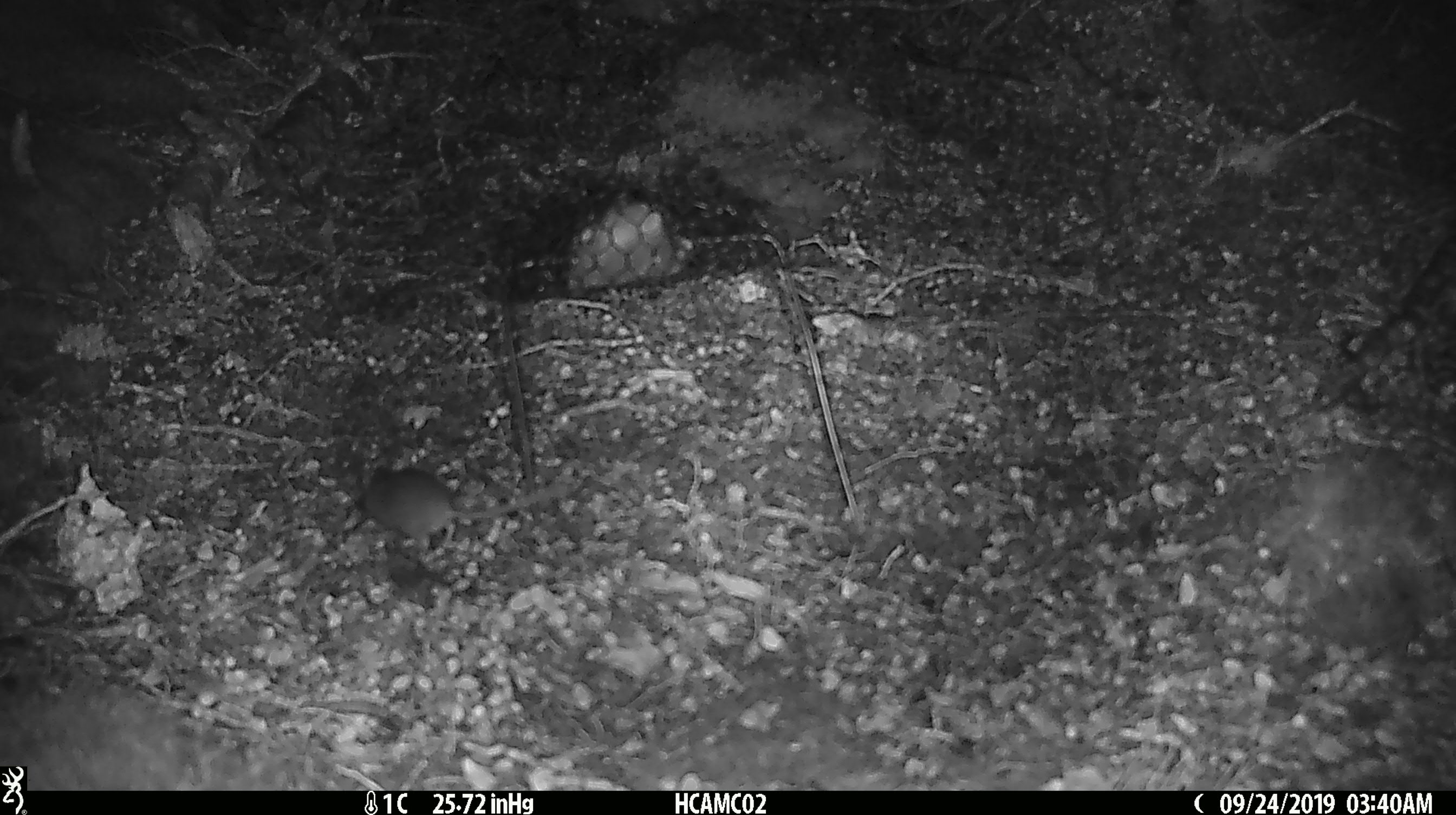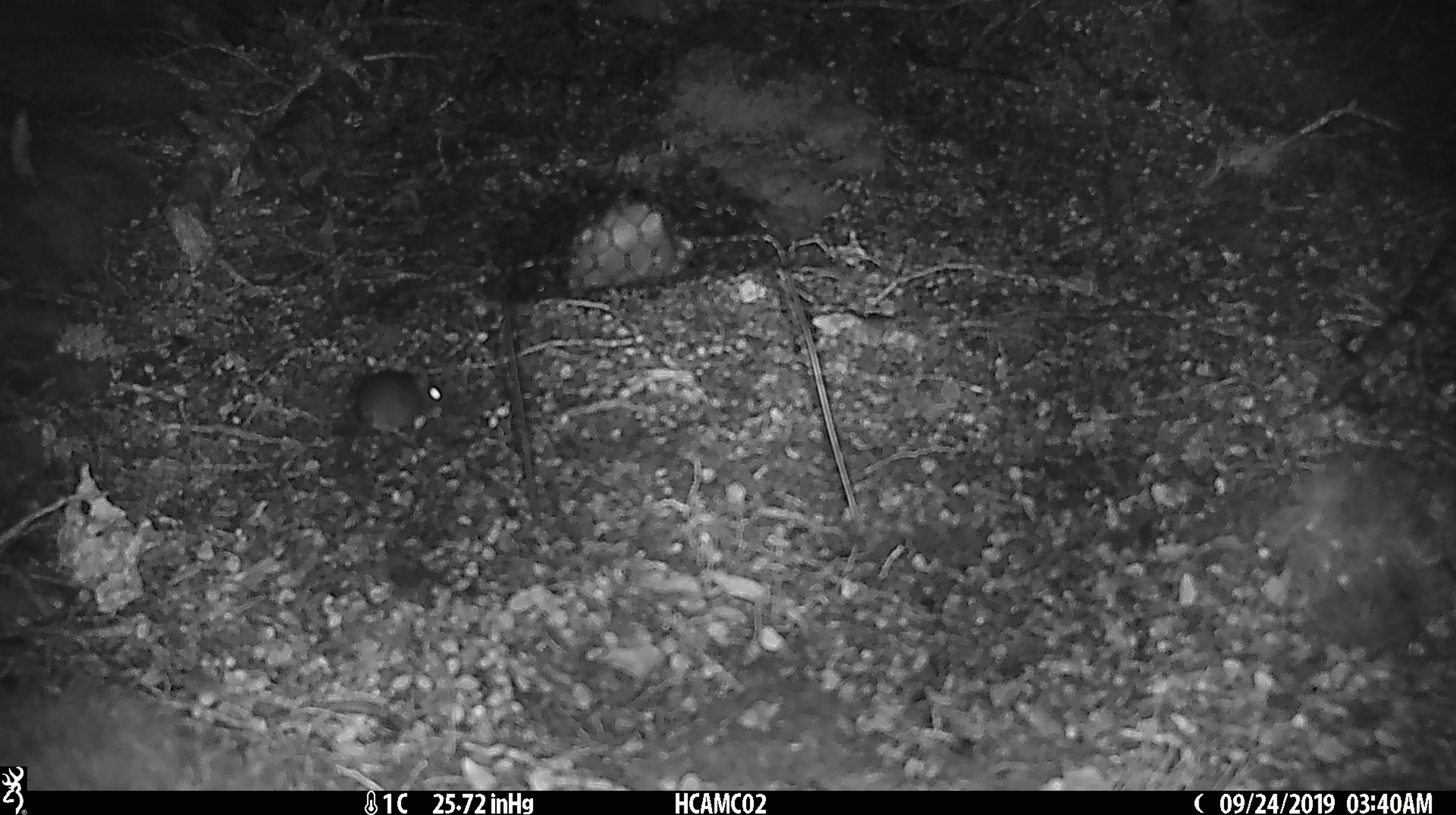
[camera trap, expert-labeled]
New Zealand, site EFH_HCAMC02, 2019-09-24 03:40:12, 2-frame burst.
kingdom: Animalia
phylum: Chordata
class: Mammalia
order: Rodentia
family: Muridae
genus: Mus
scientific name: Mus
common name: mouse